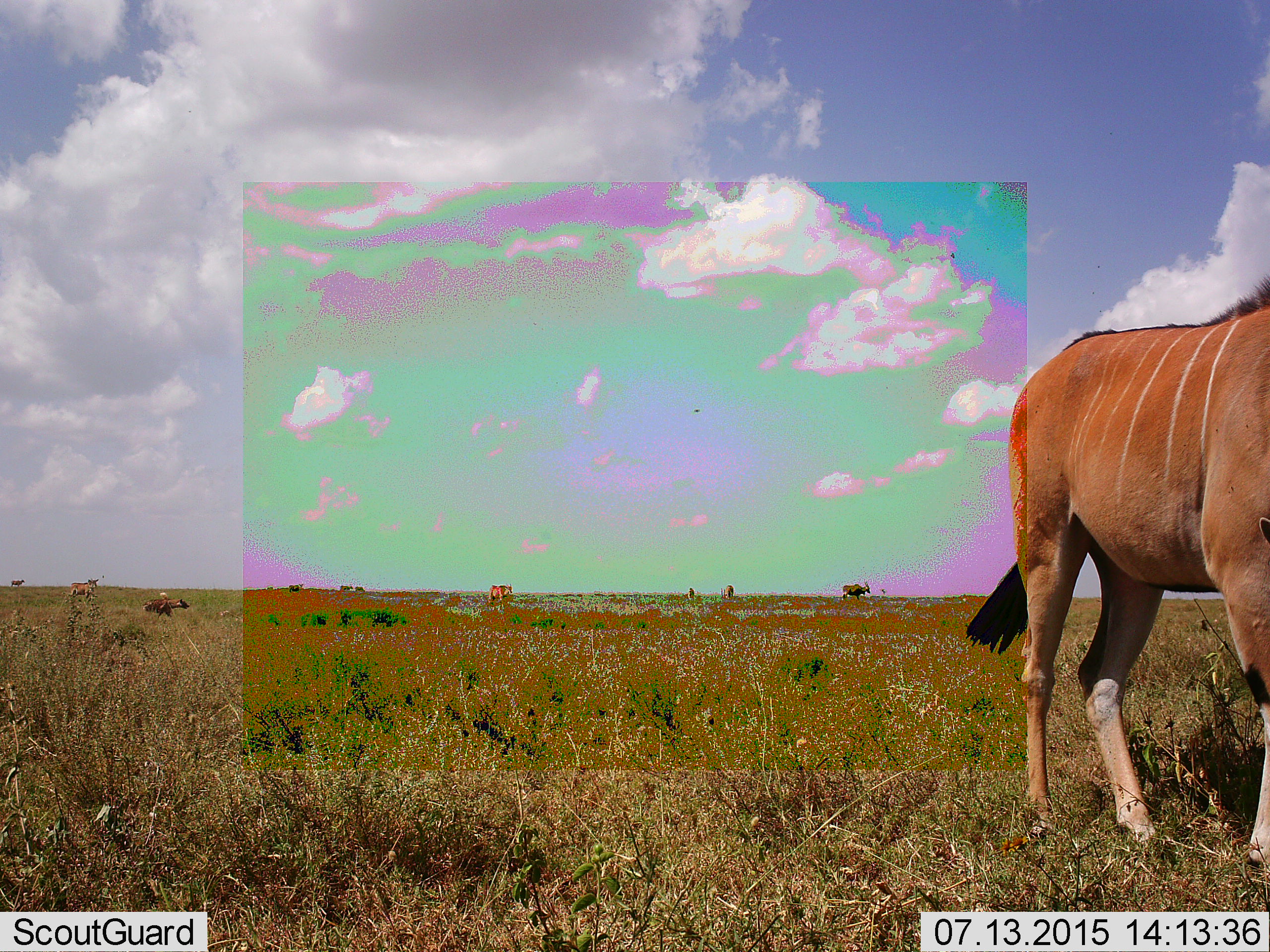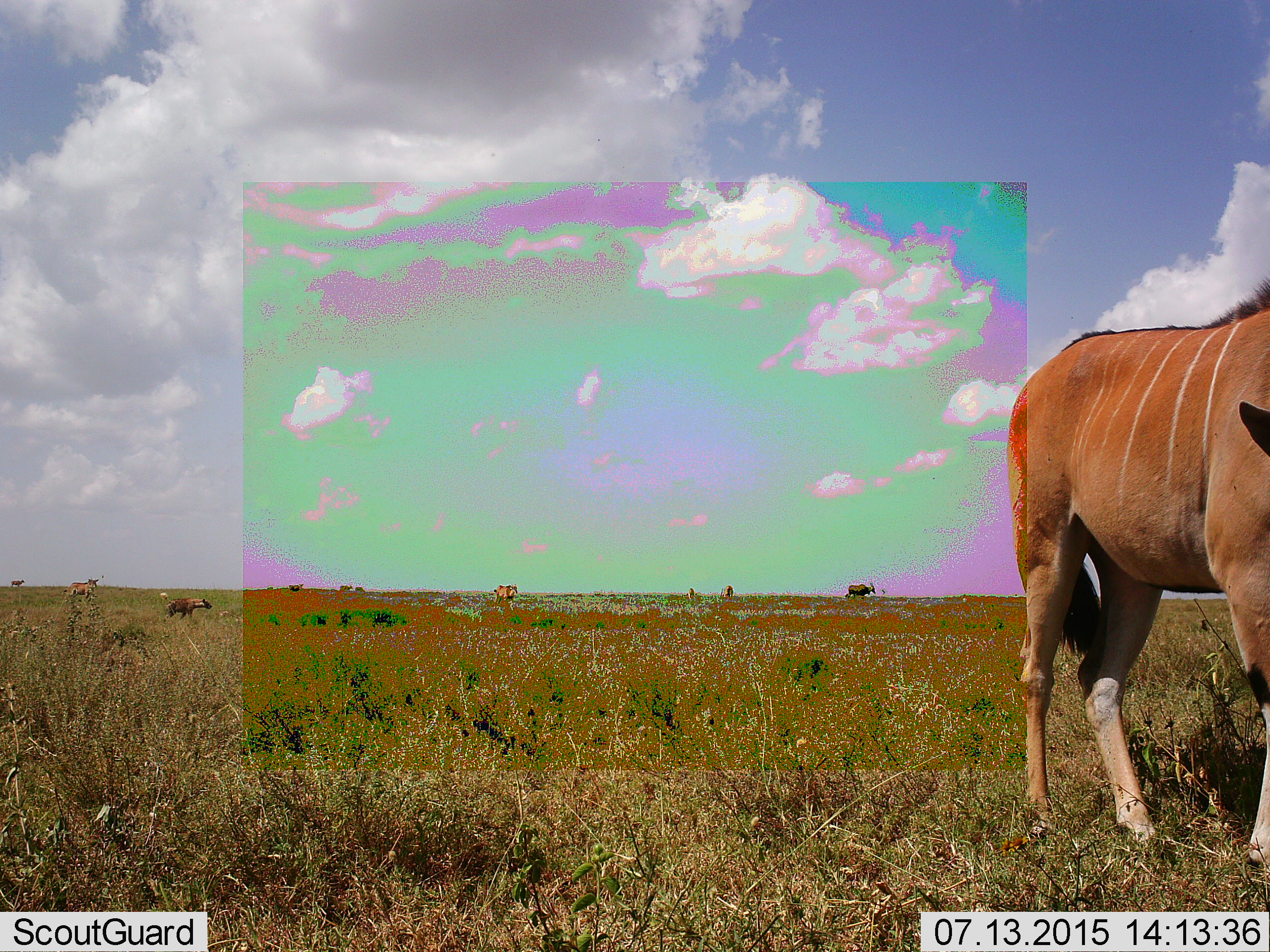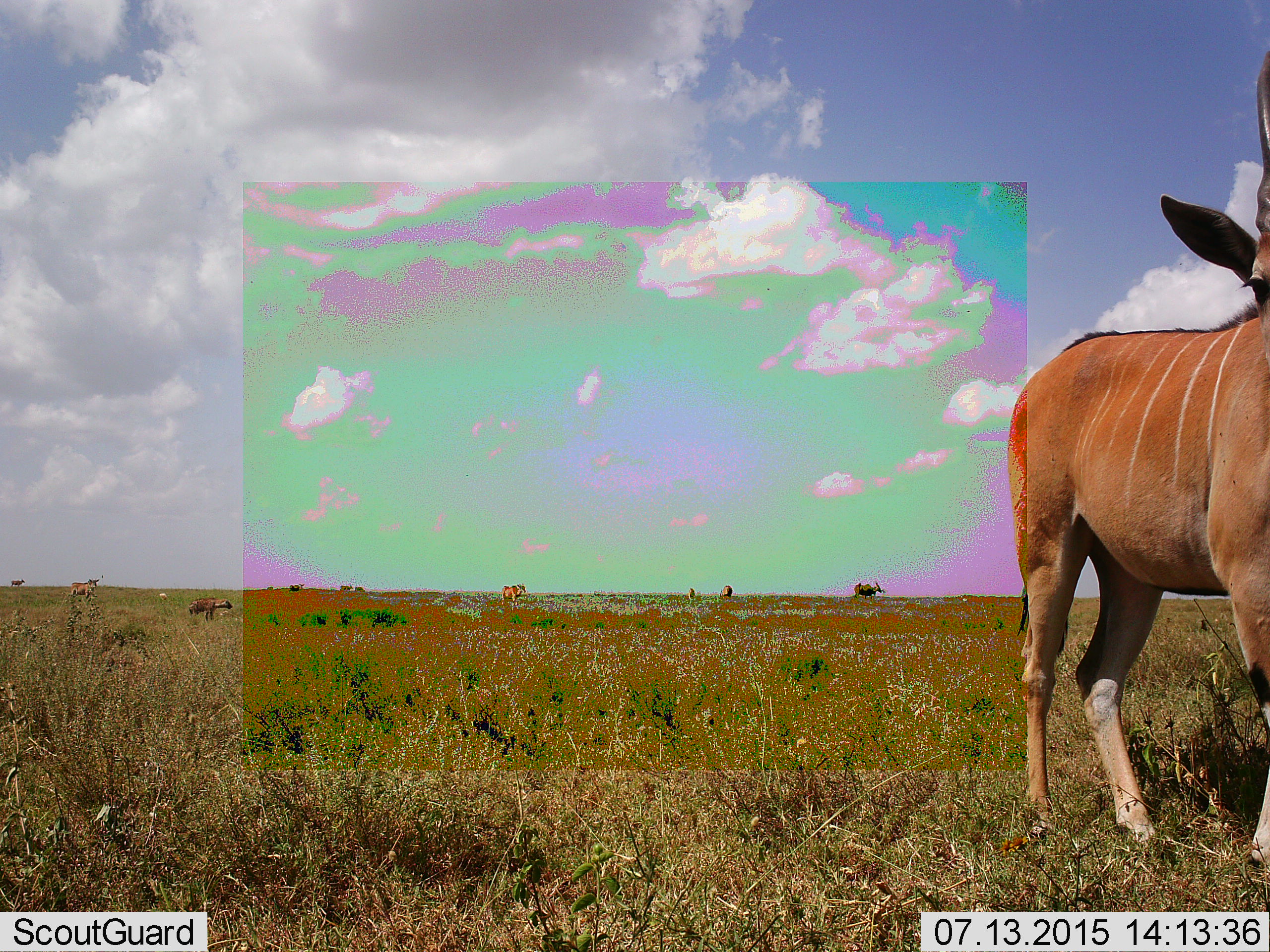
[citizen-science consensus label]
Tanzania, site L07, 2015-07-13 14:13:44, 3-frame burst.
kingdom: Animalia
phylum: Chordata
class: Mammalia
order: Artiodactyla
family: Bovidae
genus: Tragelaphus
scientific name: Tragelaphus oryx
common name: eland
Eland (Tragelaphus oryx), count 10. Behavior (volunteer vote fractions): standing 100%, resting 0%, moving 50%, interacting 0%. Young present (vote fraction): 12%. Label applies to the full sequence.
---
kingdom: Animalia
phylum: Chordata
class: Mammalia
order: Carnivora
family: Hyaenidae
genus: Crocuta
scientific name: Crocuta crocuta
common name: spotted hyena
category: hyenaspotted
Hyenaspotted (spotted hyena) (Crocuta crocuta), count 1. Behavior (volunteer vote fractions): standing 0%, resting 0%, moving 100%, interacting 0%. Young present (vote fraction): 0%. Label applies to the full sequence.